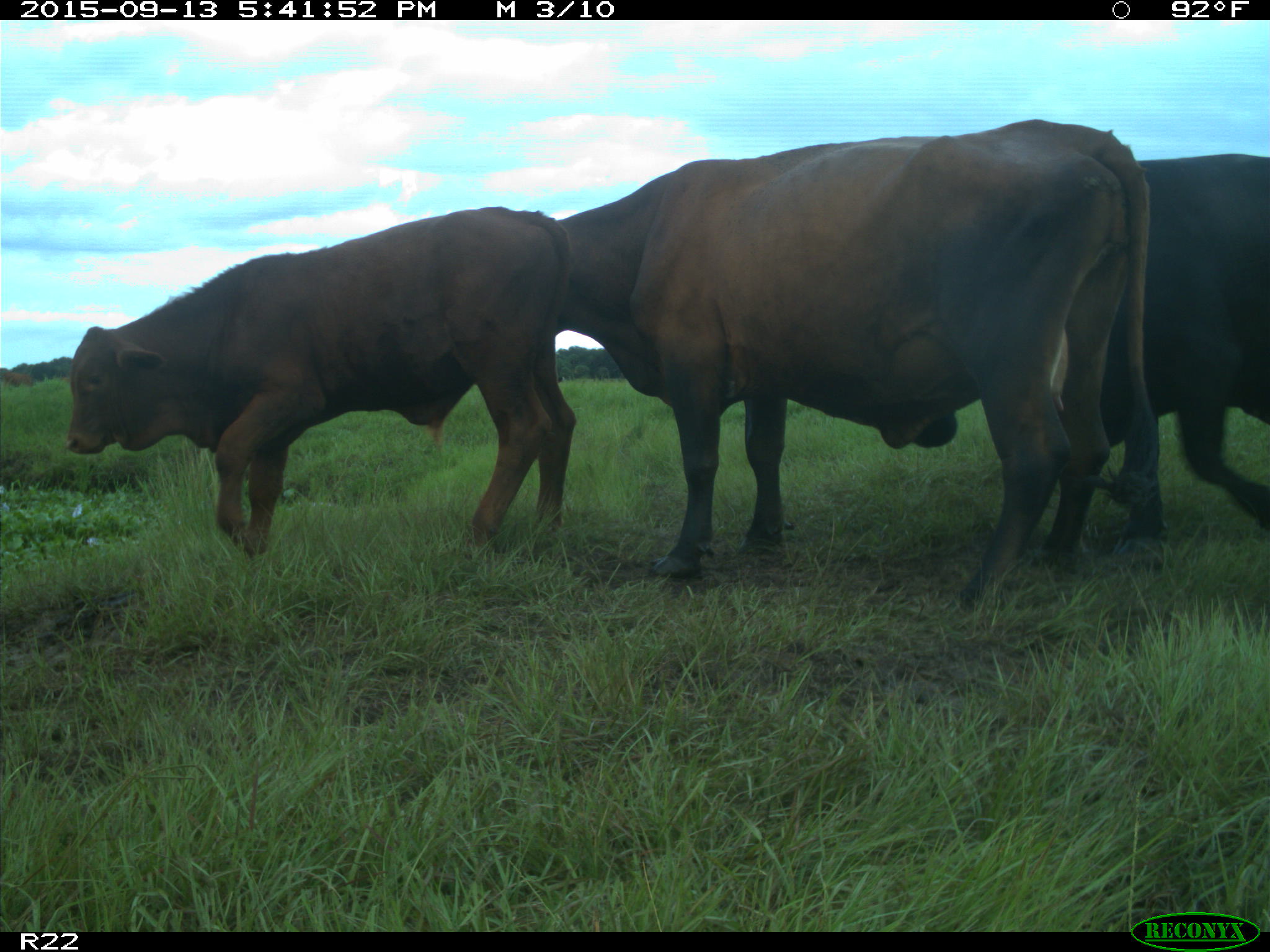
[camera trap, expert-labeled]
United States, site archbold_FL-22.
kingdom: Animalia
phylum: Chordata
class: Mammalia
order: Artiodactyla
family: Bovidae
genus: Bos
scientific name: Bos taurus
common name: domestic cow